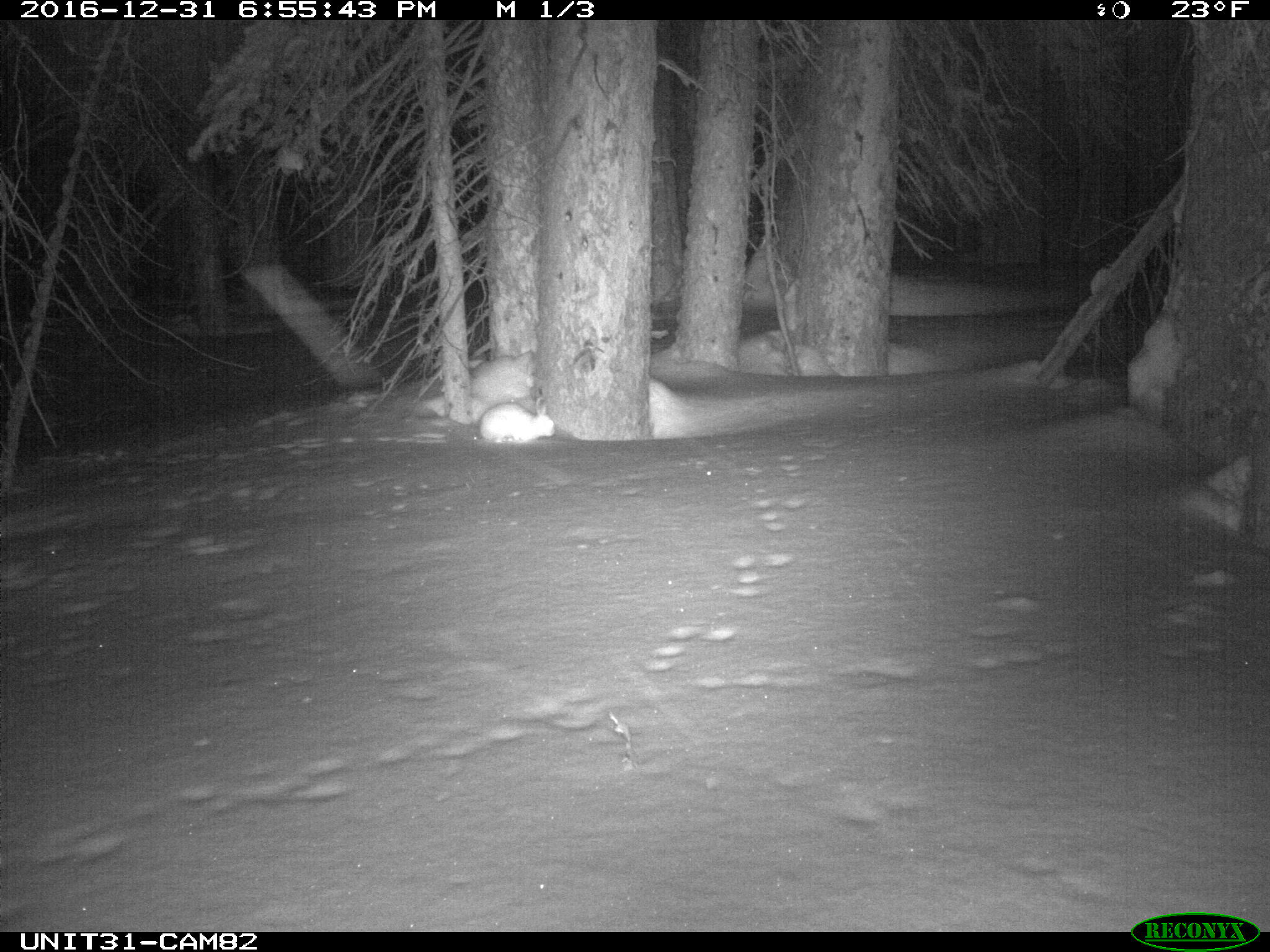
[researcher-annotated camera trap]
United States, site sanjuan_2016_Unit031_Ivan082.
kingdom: Animalia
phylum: Chordata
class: Mammalia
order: Lagomorpha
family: Leporidae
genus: Lepus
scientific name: Lepus americanus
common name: snowshoe hare